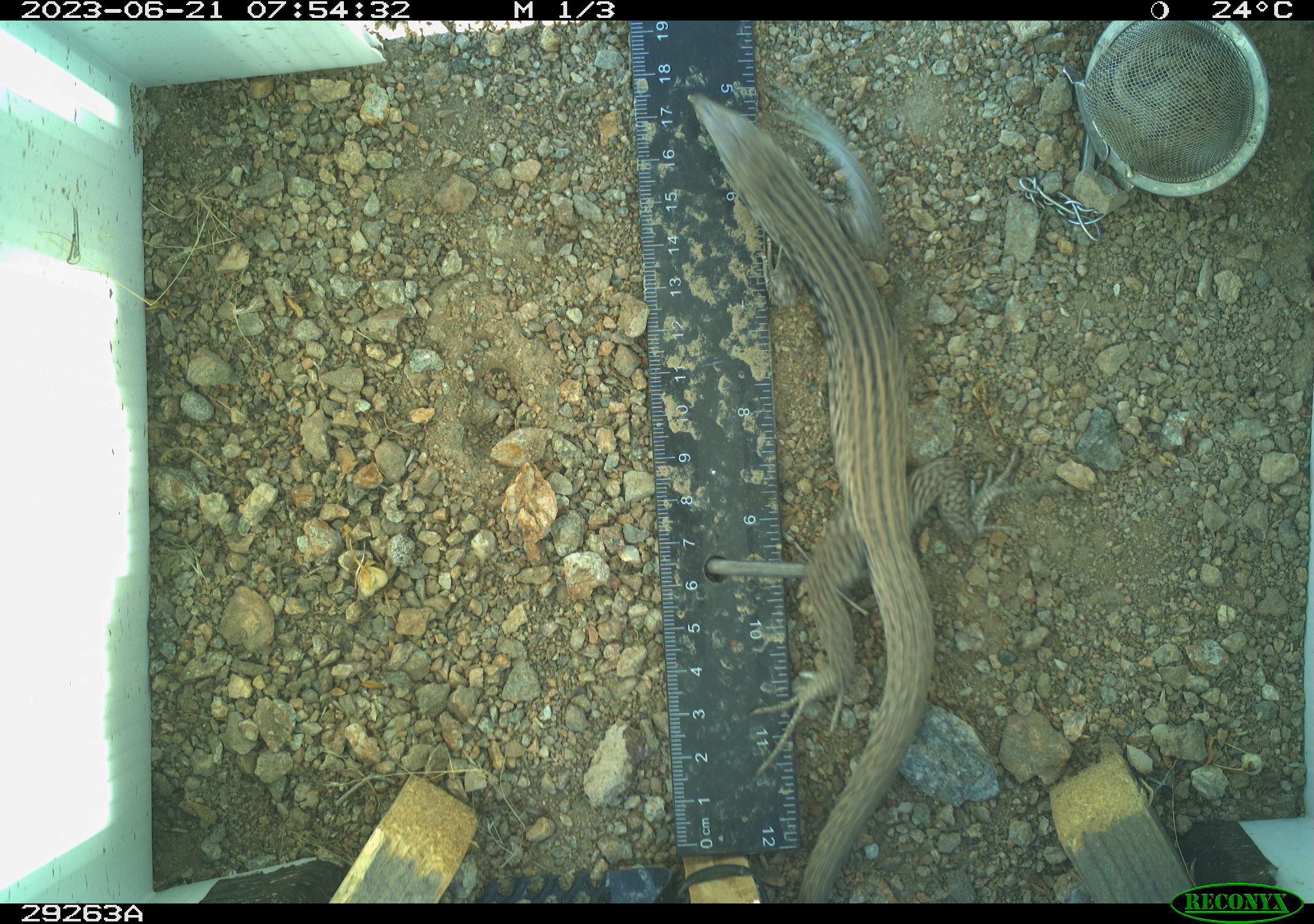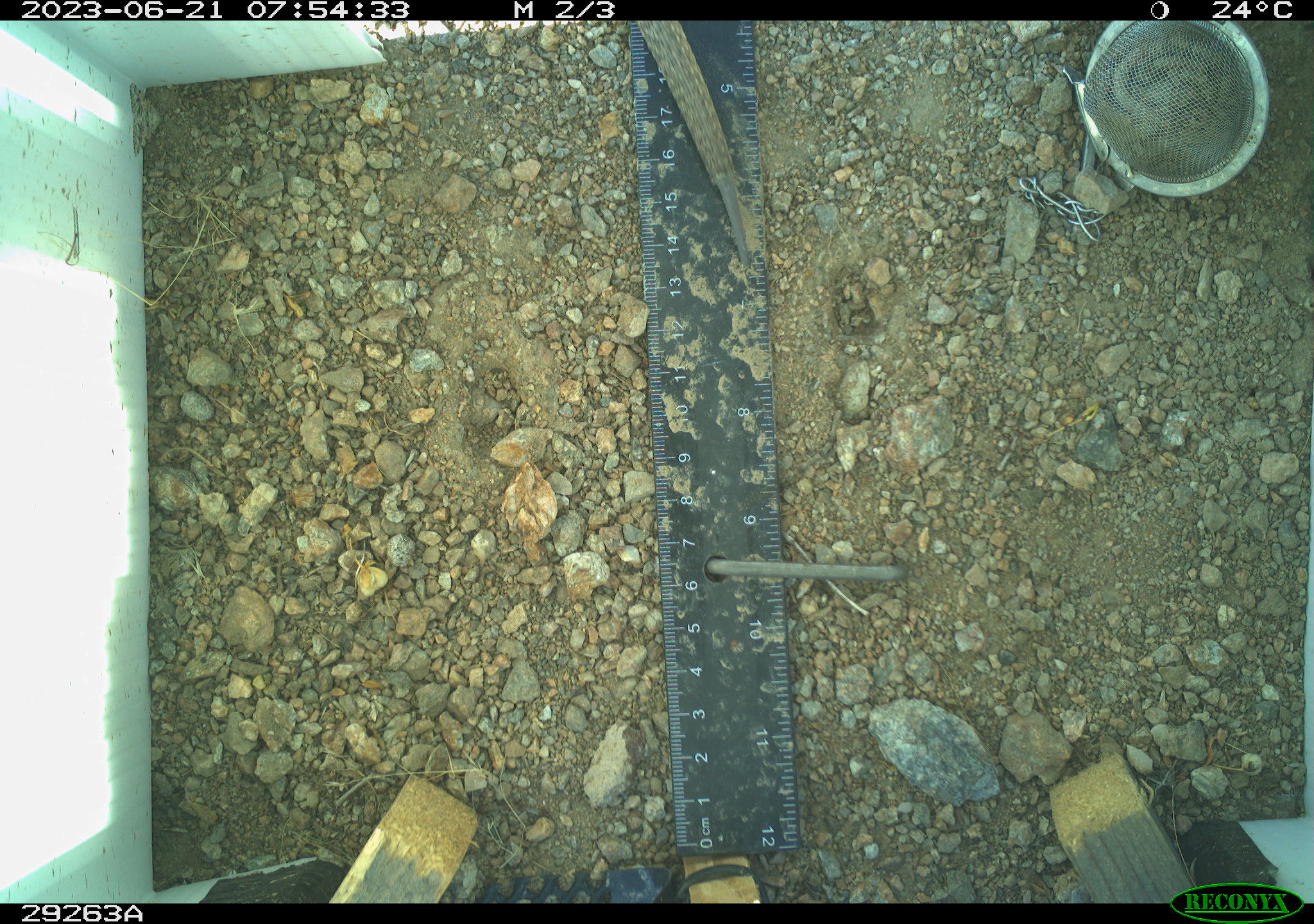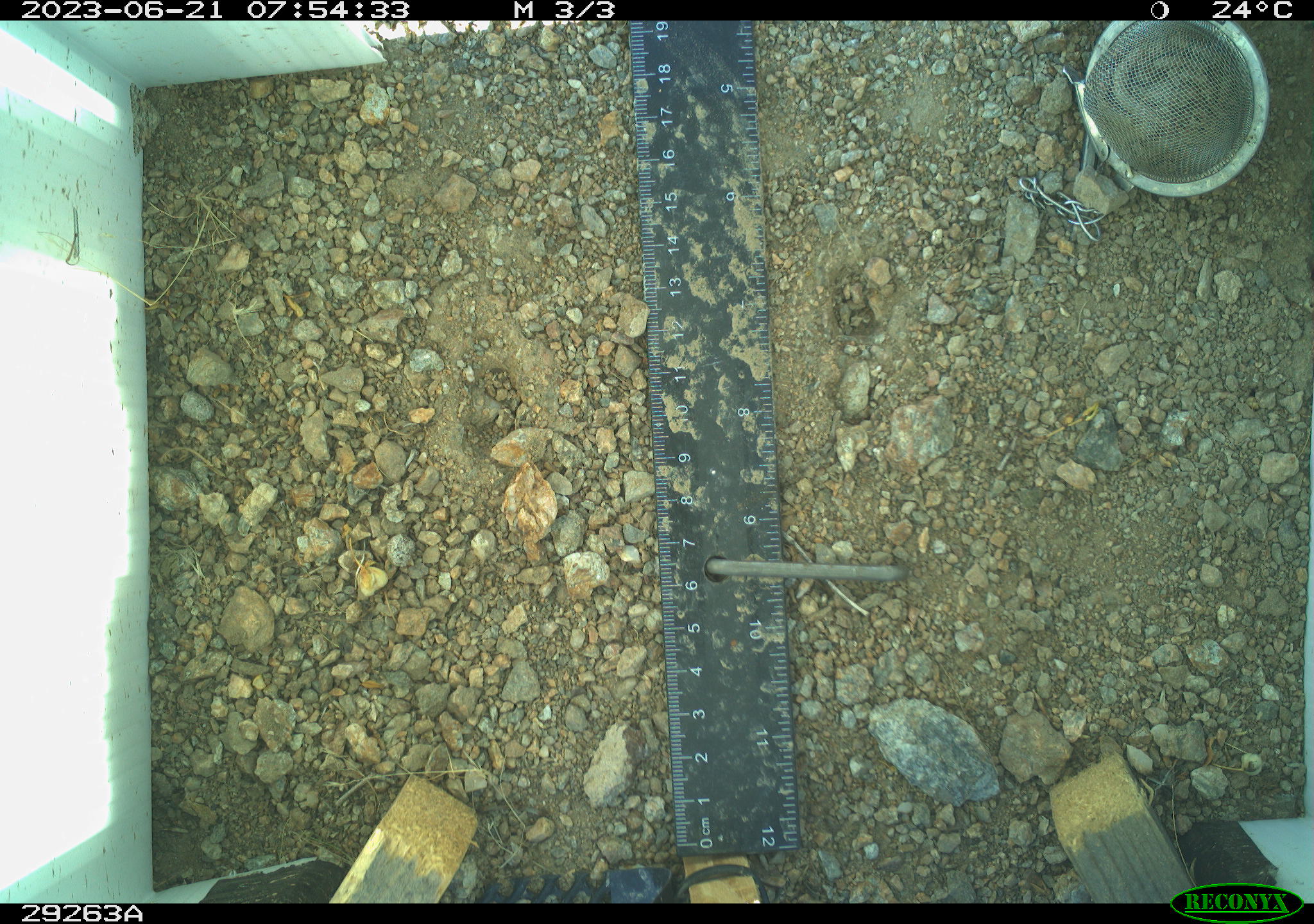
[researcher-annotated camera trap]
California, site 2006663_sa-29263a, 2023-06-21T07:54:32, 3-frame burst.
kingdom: Animalia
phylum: Chordata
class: Reptilia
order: Squamata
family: Teiidae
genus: Aspidoscelis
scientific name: Aspidoscelis tigris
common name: western whiptail